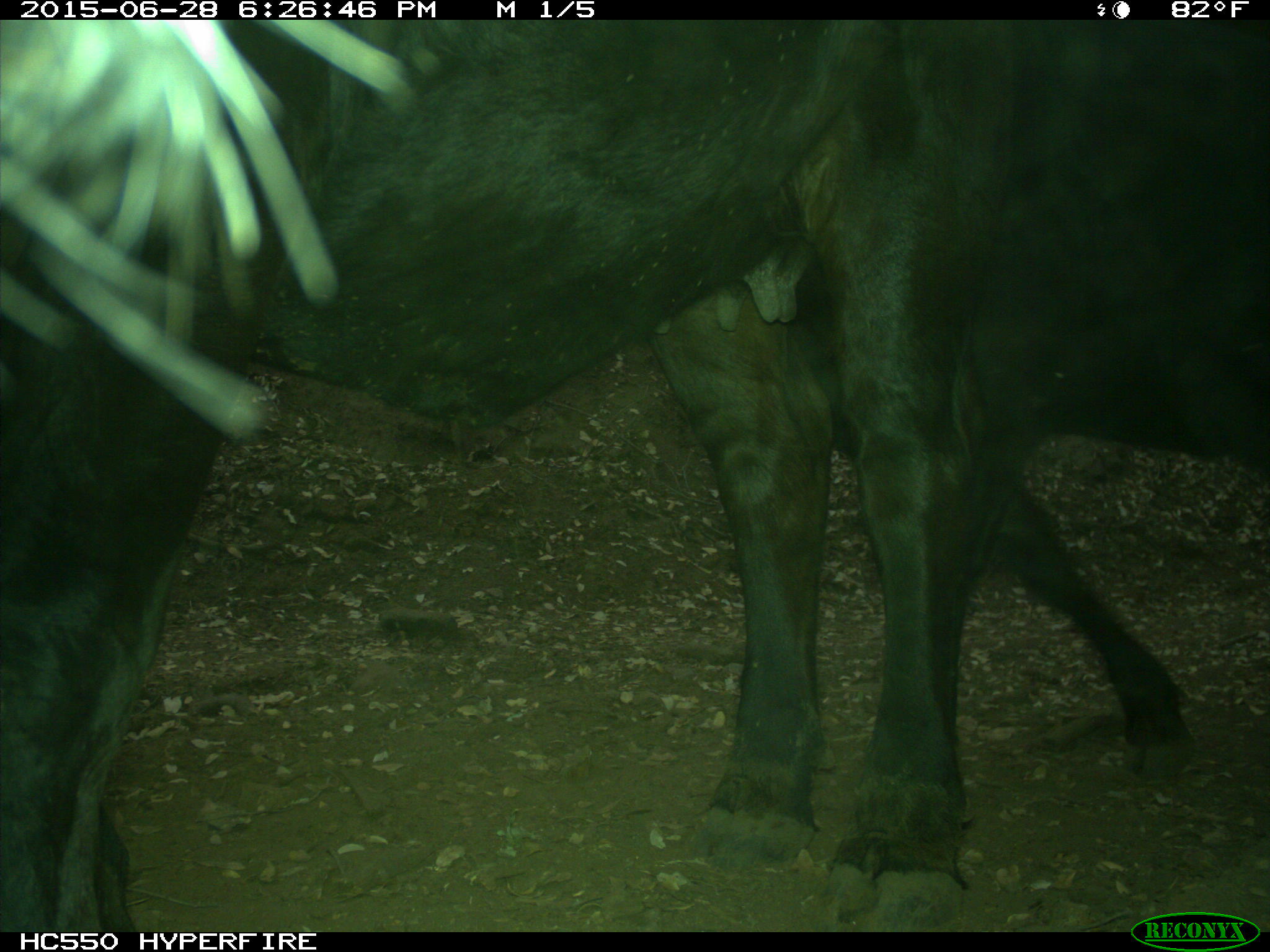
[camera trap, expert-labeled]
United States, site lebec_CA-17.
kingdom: Animalia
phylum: Chordata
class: Mammalia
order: Artiodactyla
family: Bovidae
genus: Bos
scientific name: Bos taurus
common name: domestic cow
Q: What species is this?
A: Bos taurus (domestic cow).